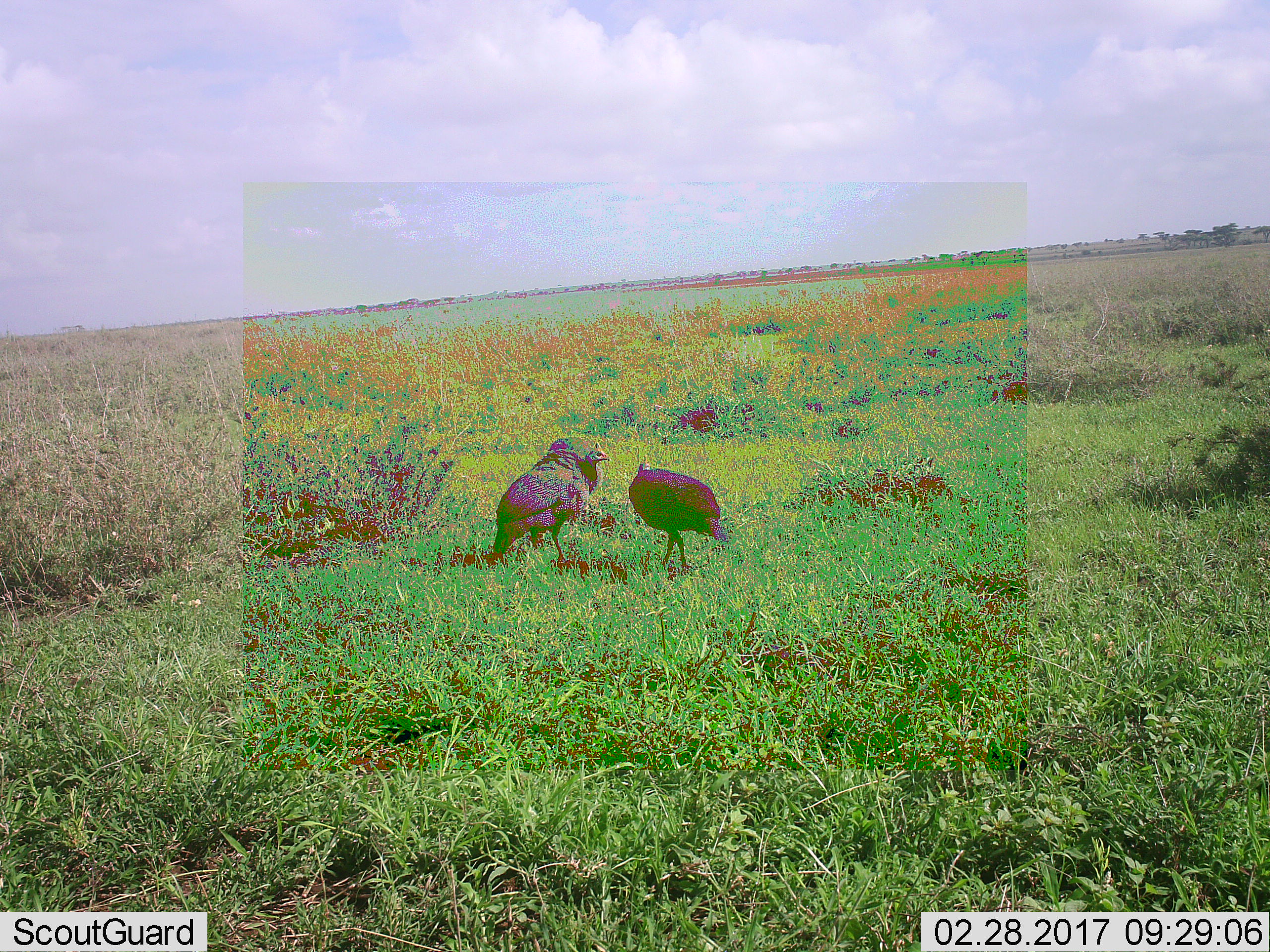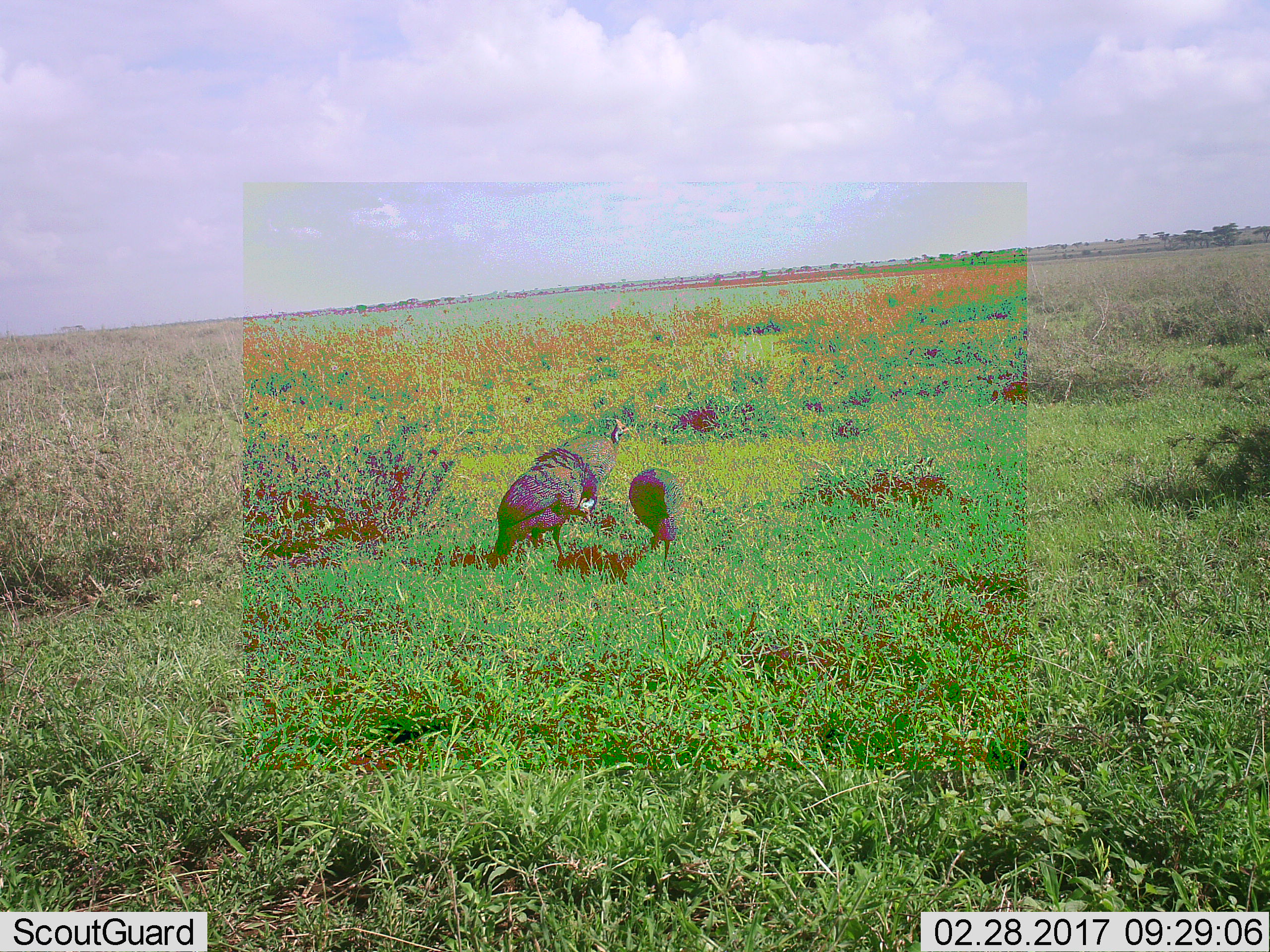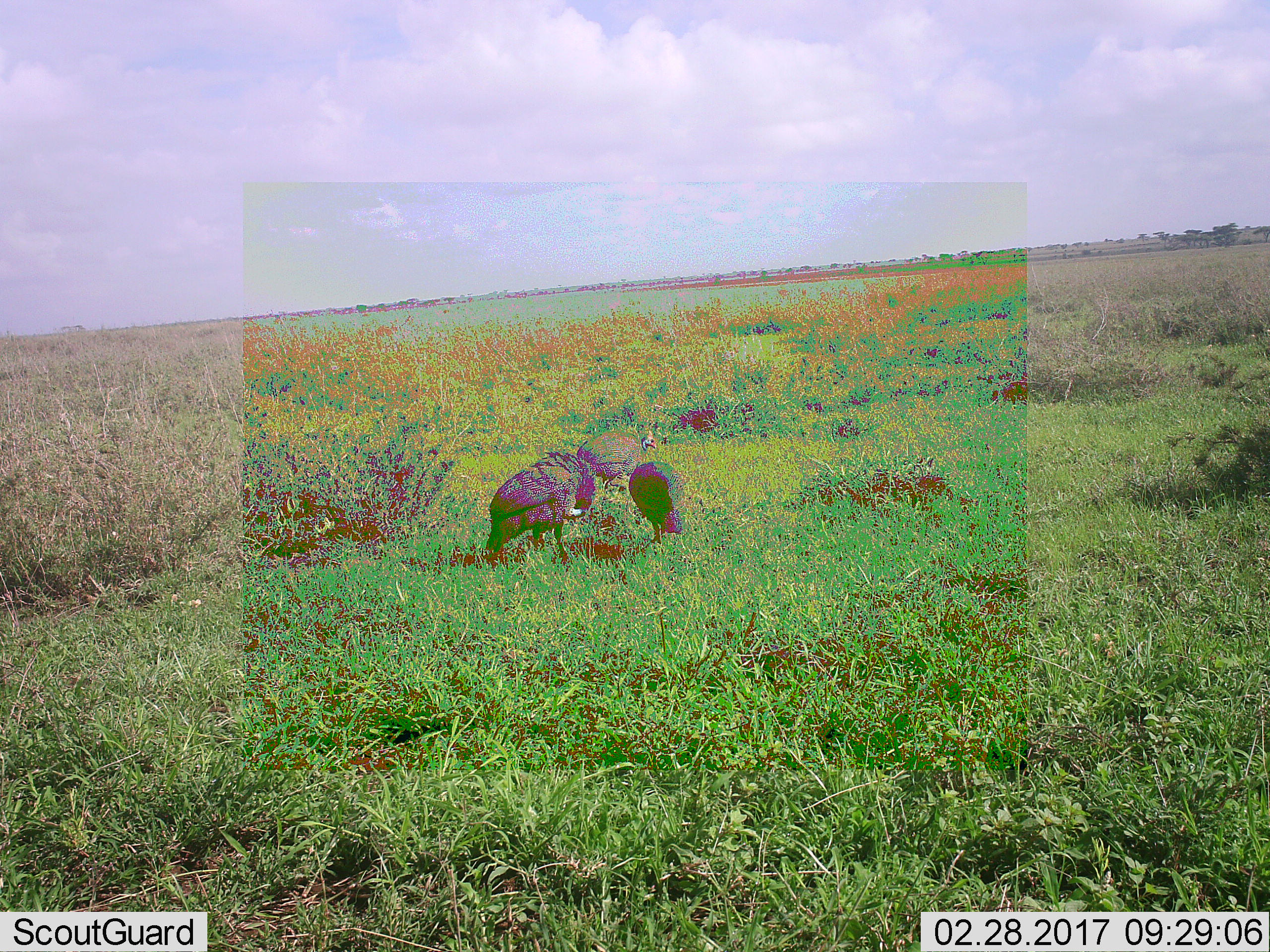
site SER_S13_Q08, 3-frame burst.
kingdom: Animalia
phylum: Chordata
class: Aves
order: Galliformes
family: Numididae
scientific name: Numididae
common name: guineafowl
Guineafowl (Numididae), count 3. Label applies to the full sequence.